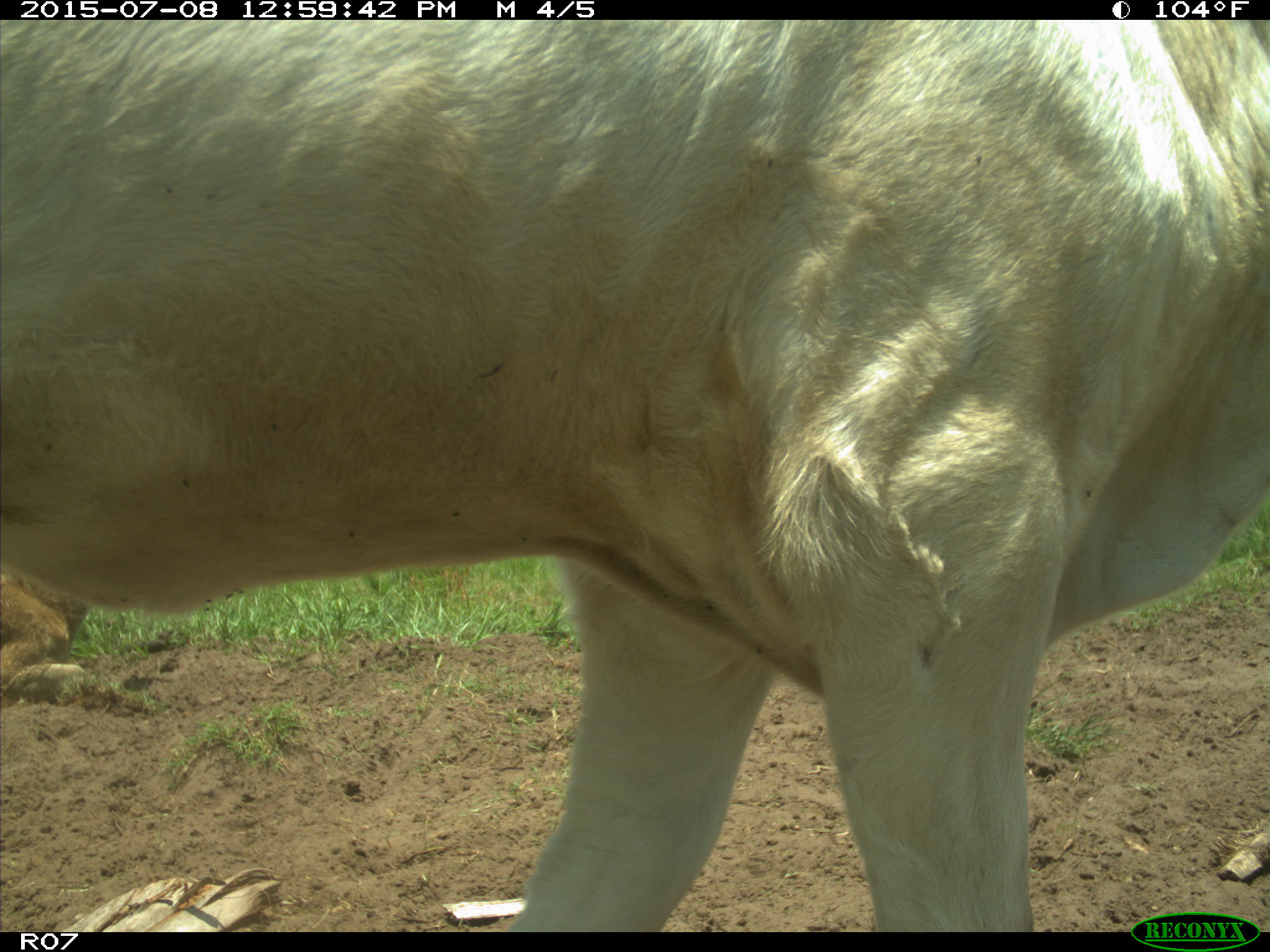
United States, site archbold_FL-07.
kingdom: Animalia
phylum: Chordata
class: Mammalia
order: Artiodactyla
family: Bovidae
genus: Bos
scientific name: Bos taurus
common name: domestic cow